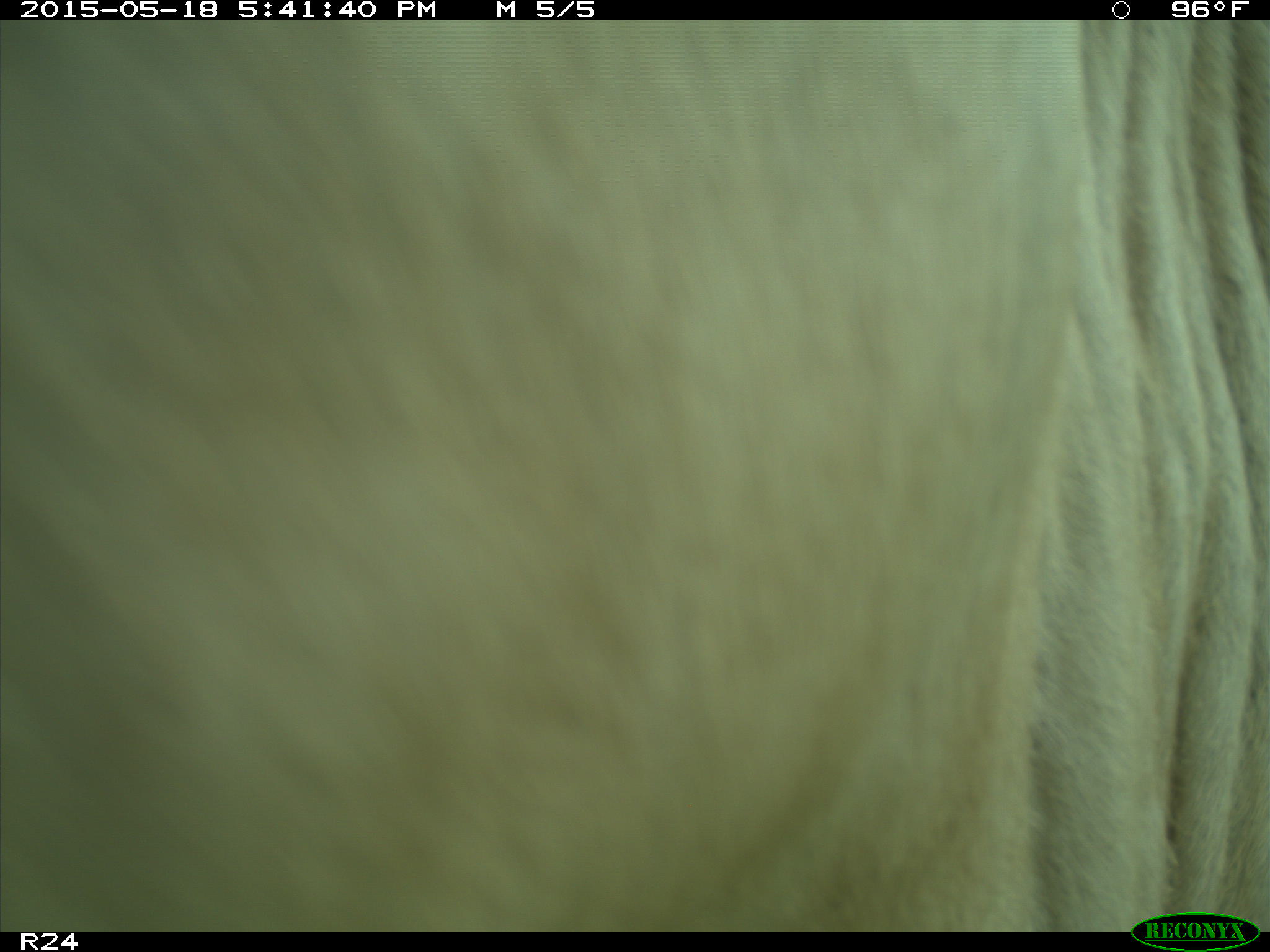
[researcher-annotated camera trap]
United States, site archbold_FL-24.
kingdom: Animalia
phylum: Chordata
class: Mammalia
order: Artiodactyla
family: Bovidae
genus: Bos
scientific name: Bos taurus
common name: domestic cow